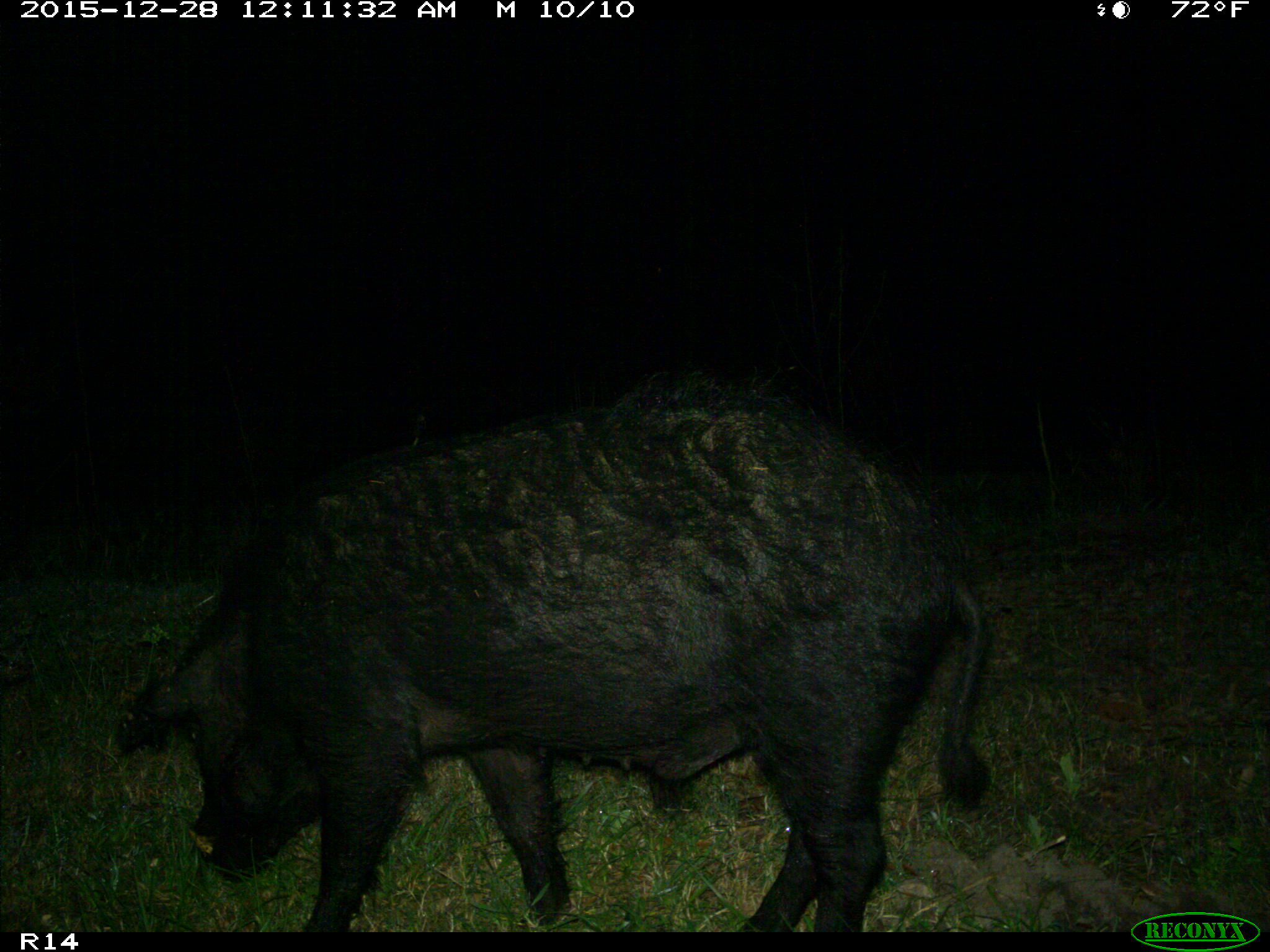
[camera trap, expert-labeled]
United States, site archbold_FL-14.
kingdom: Animalia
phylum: Chordata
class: Mammalia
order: Artiodactyla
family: Suidae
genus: Sus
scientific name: Sus scrofa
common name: wild boar